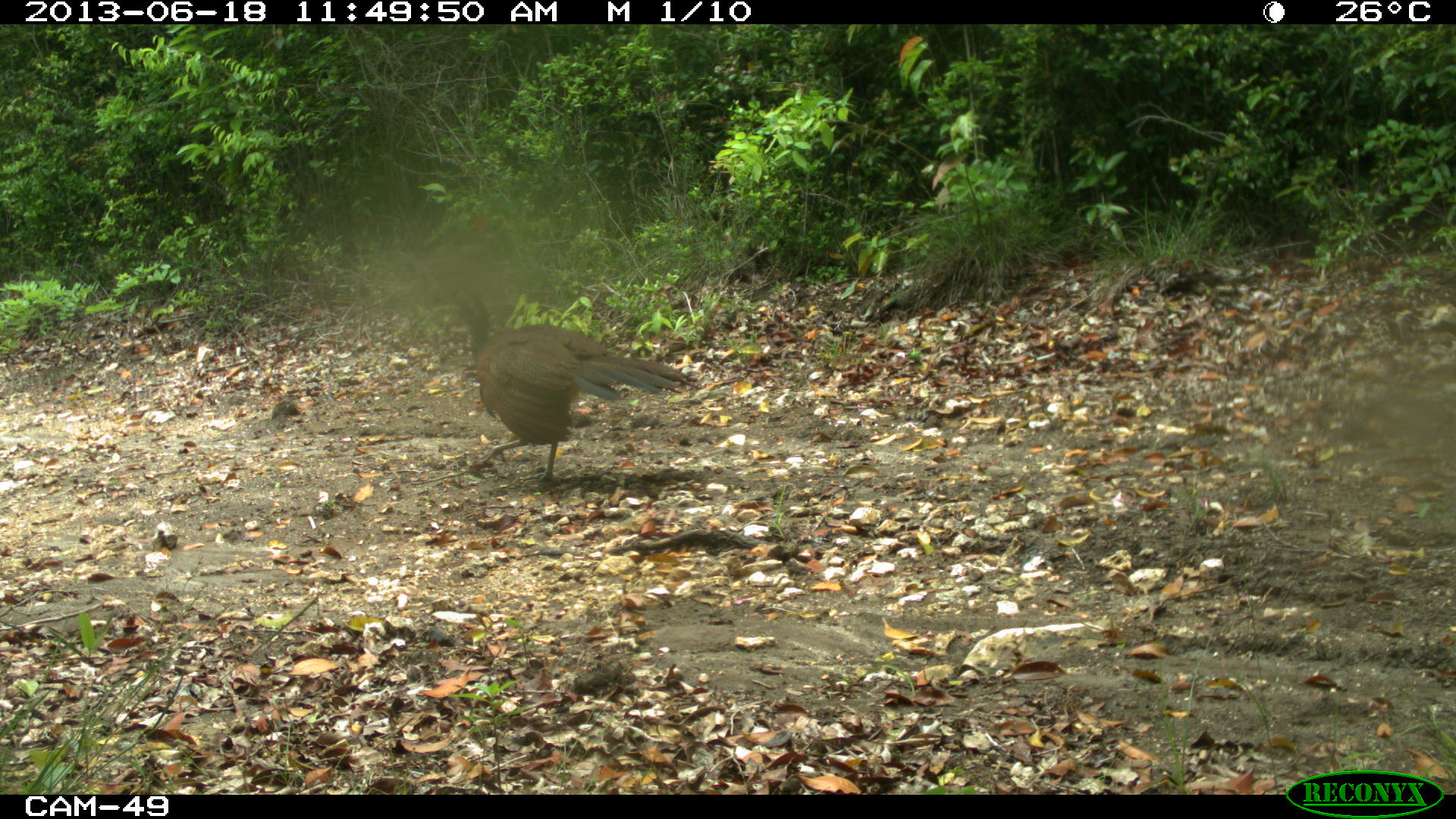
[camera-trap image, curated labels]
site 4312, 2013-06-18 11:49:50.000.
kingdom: Animalia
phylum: Chordata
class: Aves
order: Galliformes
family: Cracidae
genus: Crax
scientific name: Crax rubra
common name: great curassow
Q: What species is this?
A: Crax rubra (great curassow).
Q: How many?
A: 1.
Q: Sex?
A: Female.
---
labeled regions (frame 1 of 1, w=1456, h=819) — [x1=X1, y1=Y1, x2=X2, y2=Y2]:
crax rubra: [x1=433, y1=281, x2=702, y2=484]